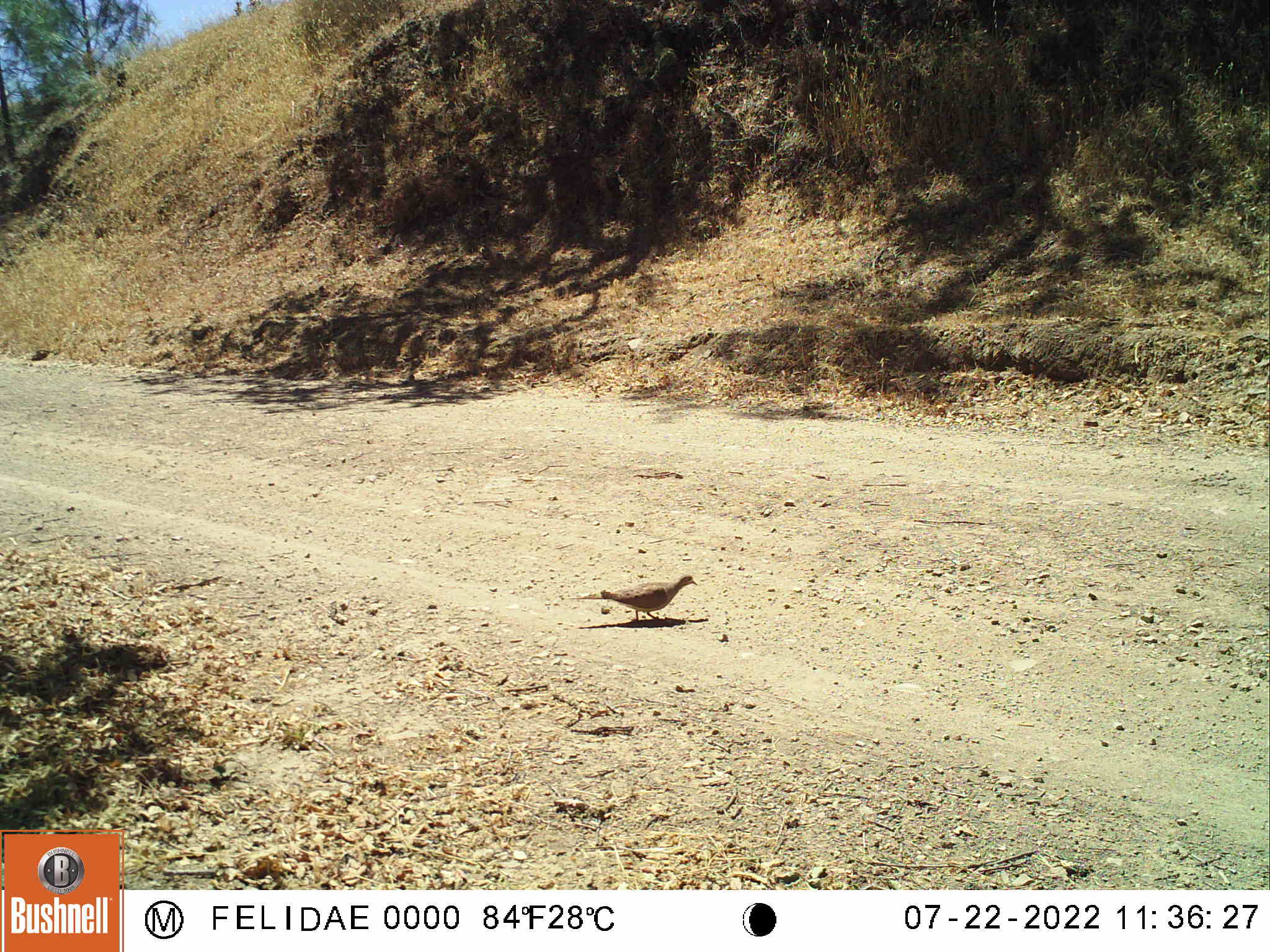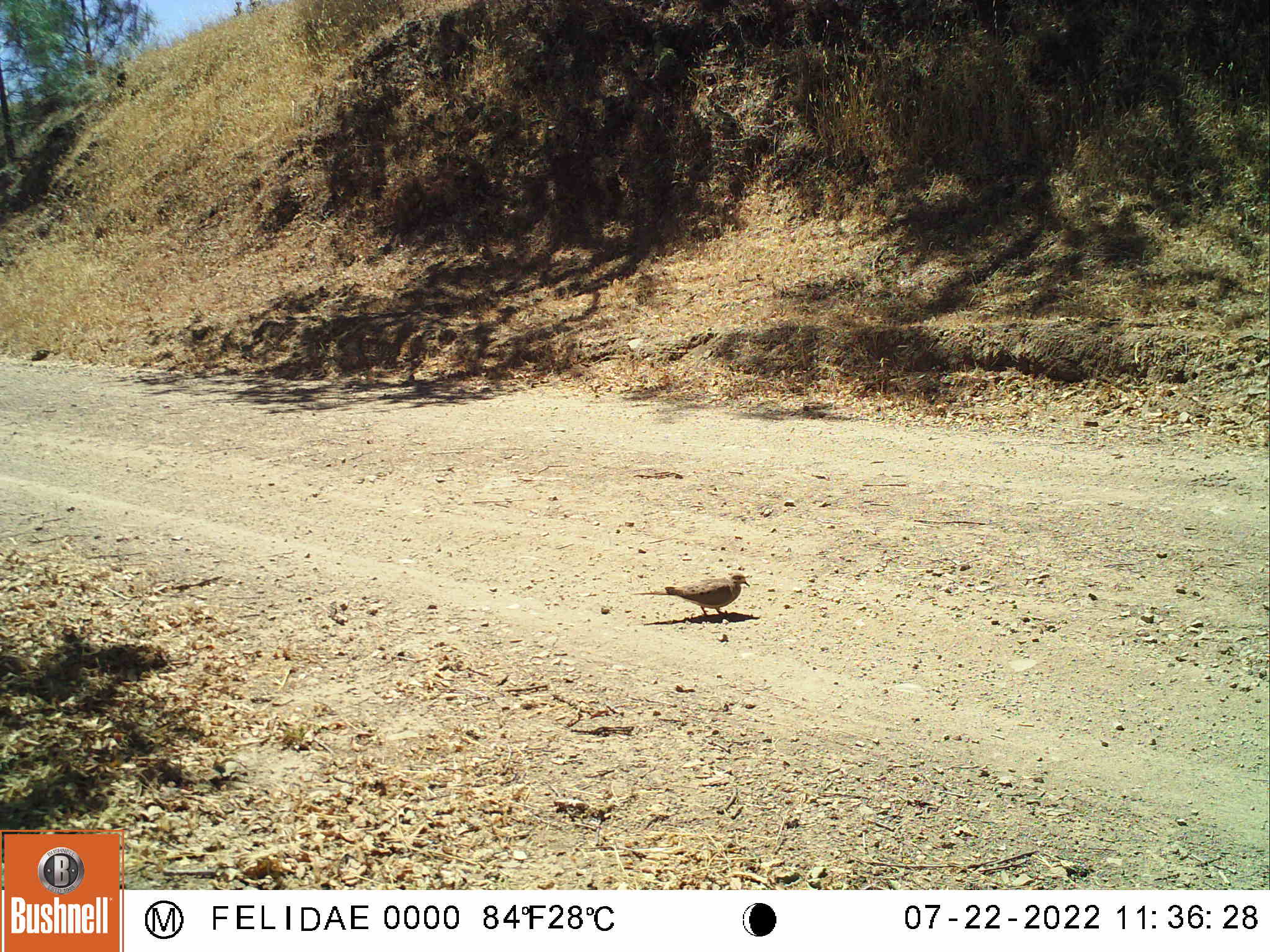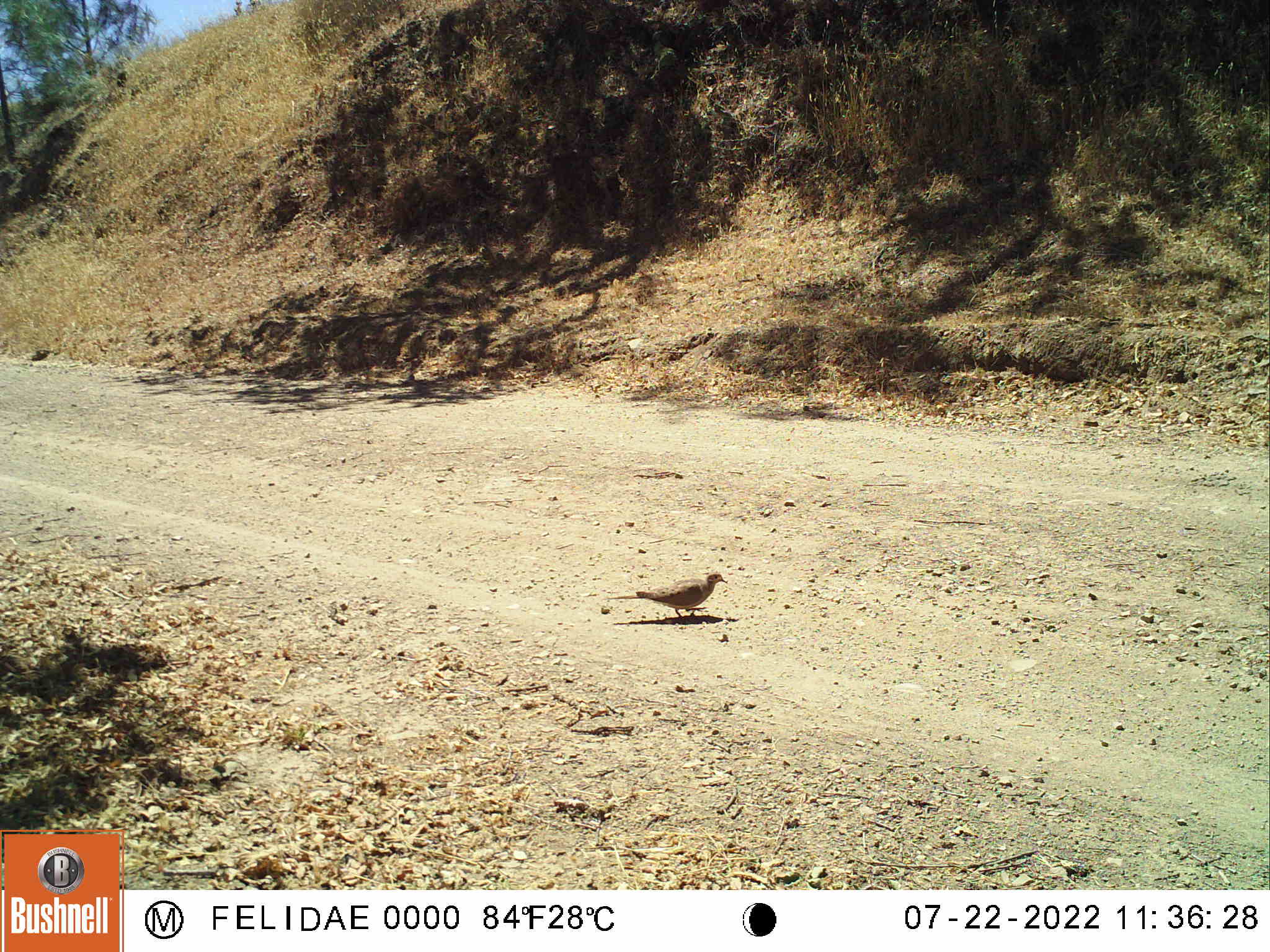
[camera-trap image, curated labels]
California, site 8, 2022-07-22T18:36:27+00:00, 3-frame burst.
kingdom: Animalia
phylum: Chordata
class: Aves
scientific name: Aves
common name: bird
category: unknown bird